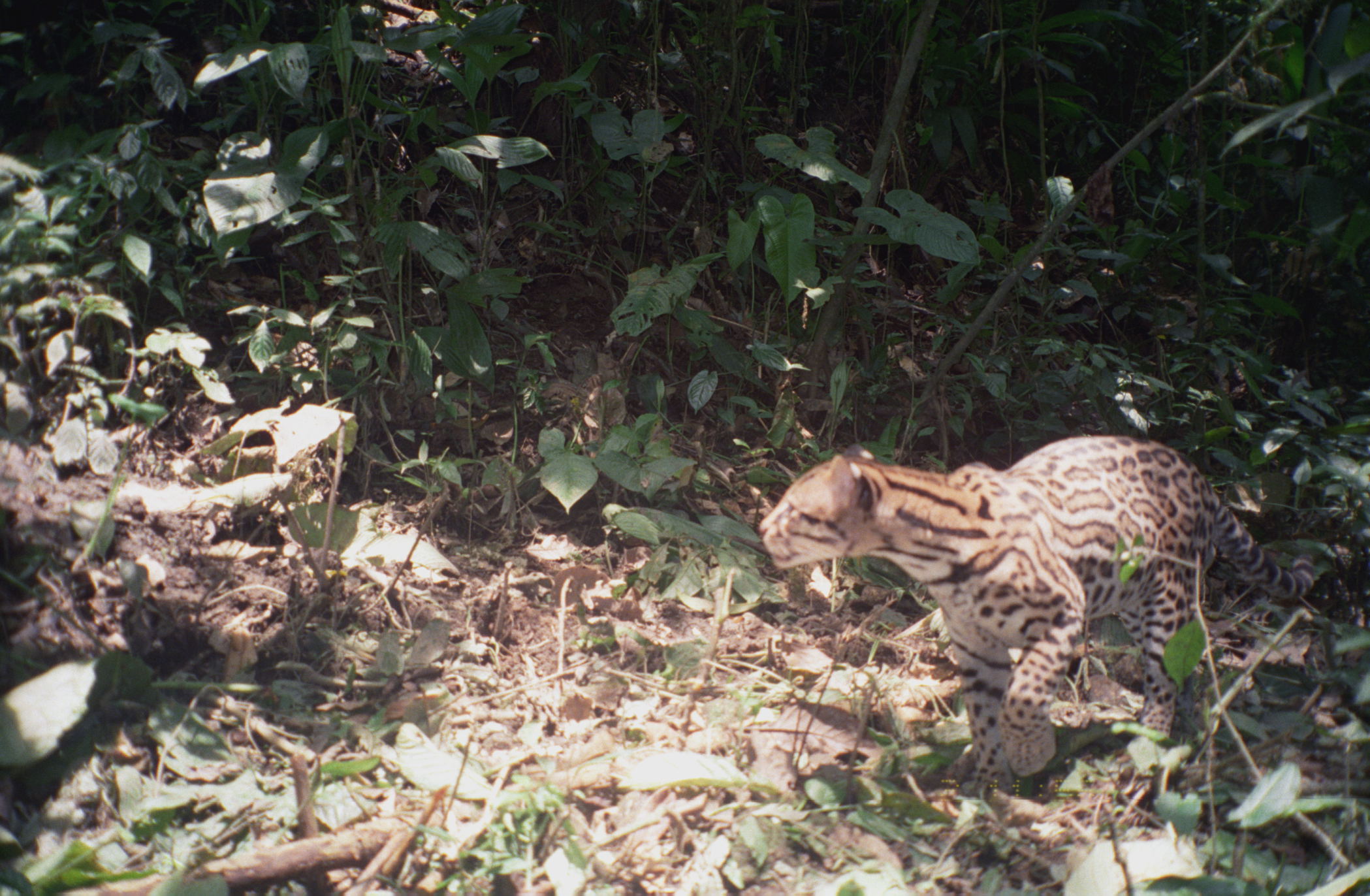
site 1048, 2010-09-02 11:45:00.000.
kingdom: Animalia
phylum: Chordata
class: Mammalia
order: Carnivora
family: Felidae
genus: Leopardus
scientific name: Leopardus pardalis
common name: ocelot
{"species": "Leopardus pardalis (ocelot)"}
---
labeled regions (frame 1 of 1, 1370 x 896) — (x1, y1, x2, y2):
leopardus pardalis: (757, 434, 1314, 793)